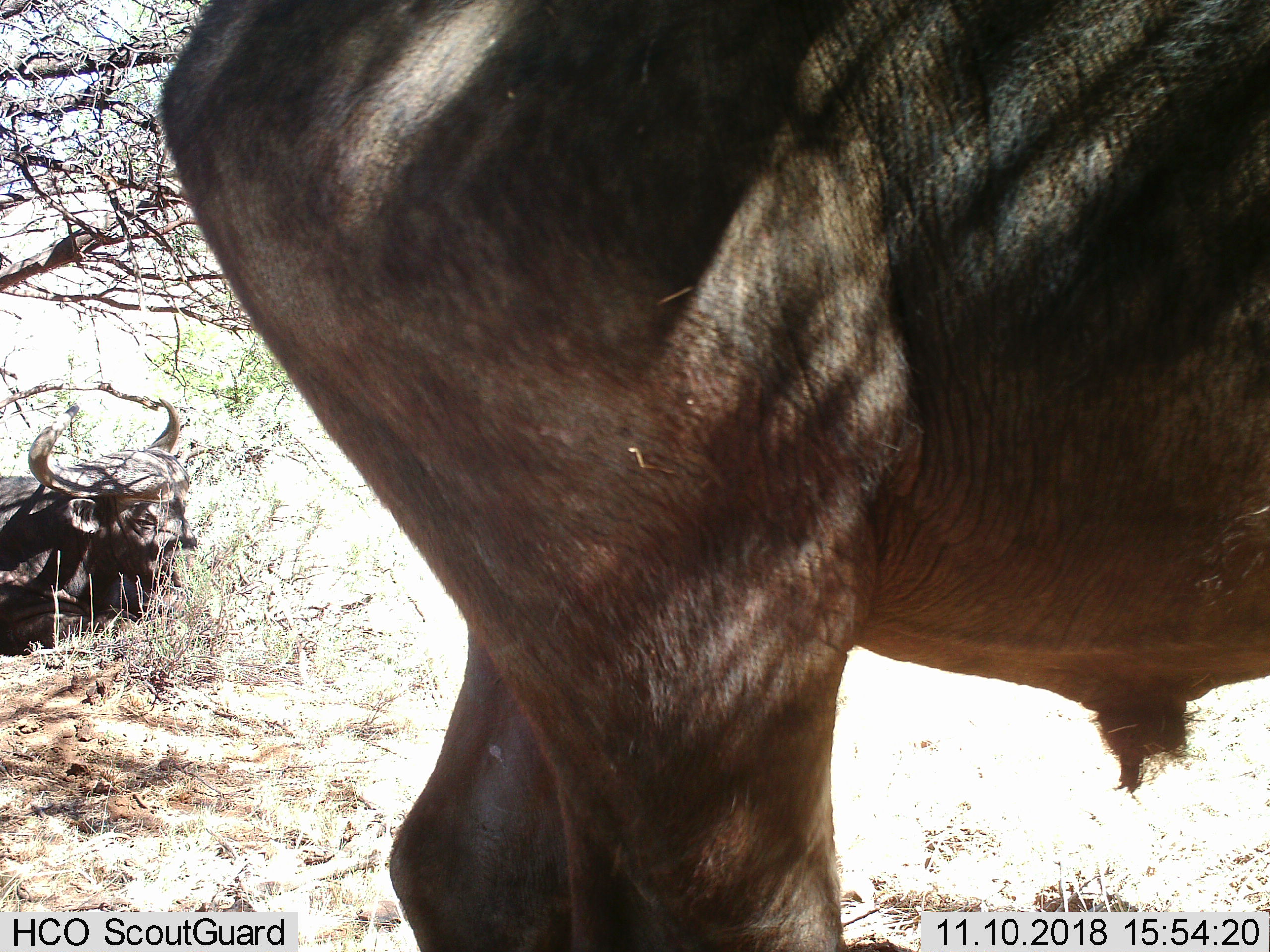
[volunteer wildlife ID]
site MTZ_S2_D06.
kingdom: Animalia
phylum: Chordata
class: Mammalia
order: Artiodactyla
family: Bovidae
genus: Syncerus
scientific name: Syncerus caffer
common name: african buffalo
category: buffalo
Buffalo (african buffalo) (Syncerus caffer), count 2. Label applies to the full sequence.